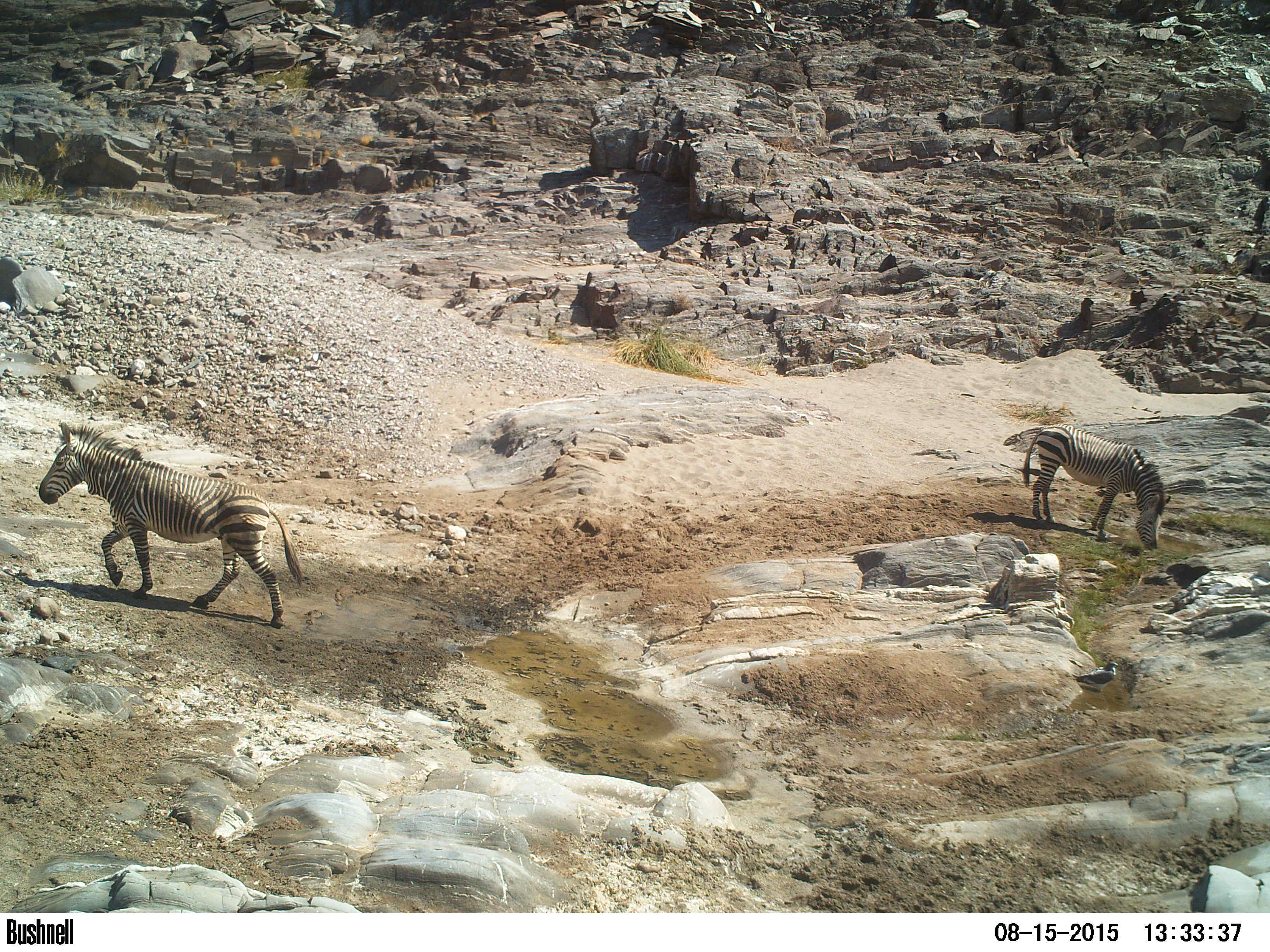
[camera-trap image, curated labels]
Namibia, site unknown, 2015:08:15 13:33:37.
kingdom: Animalia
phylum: Chordata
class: Mammalia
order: Perissodactyla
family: Equidae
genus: Equus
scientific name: Equus zebra hartmannae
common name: hartmann's mountain zebra